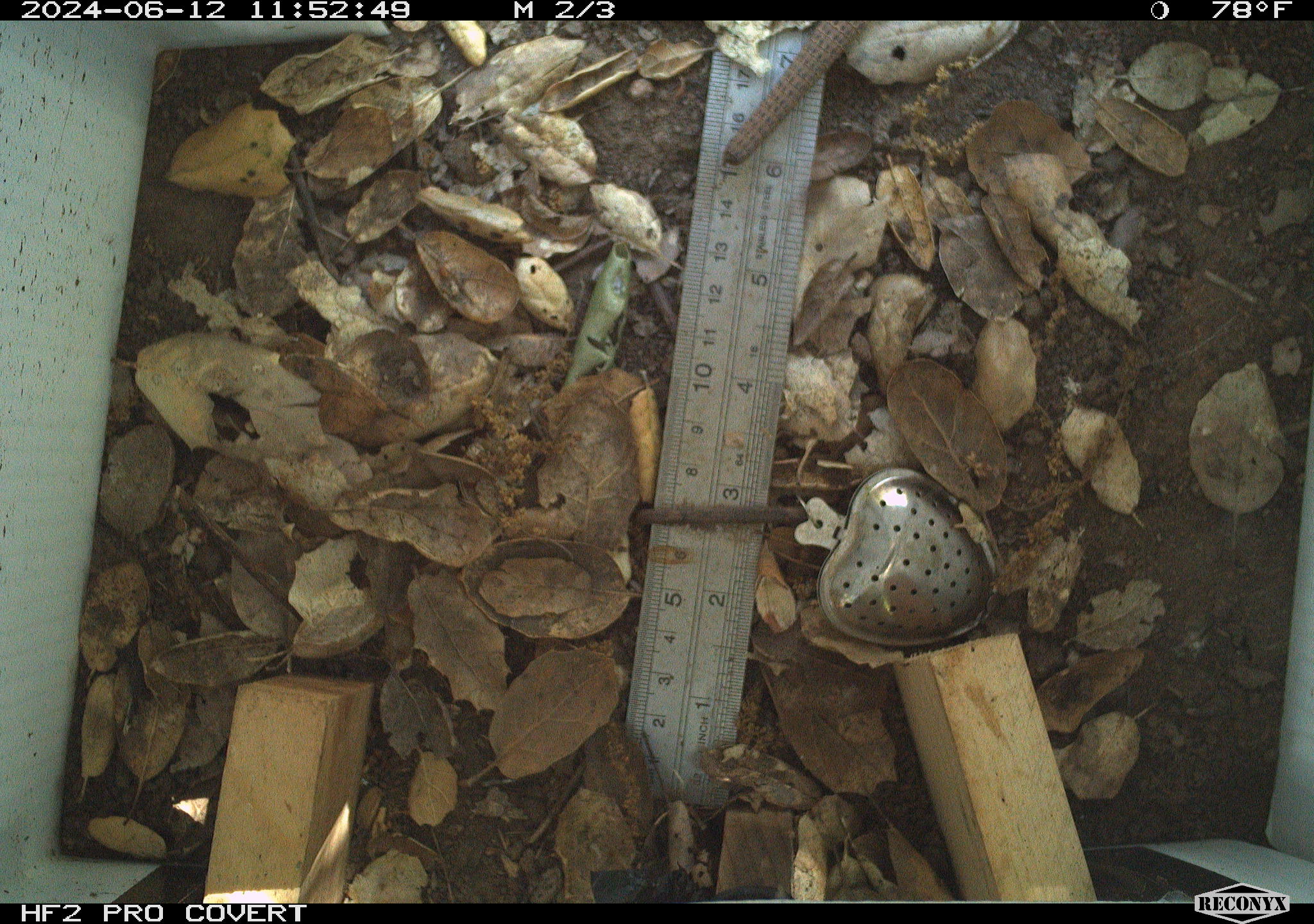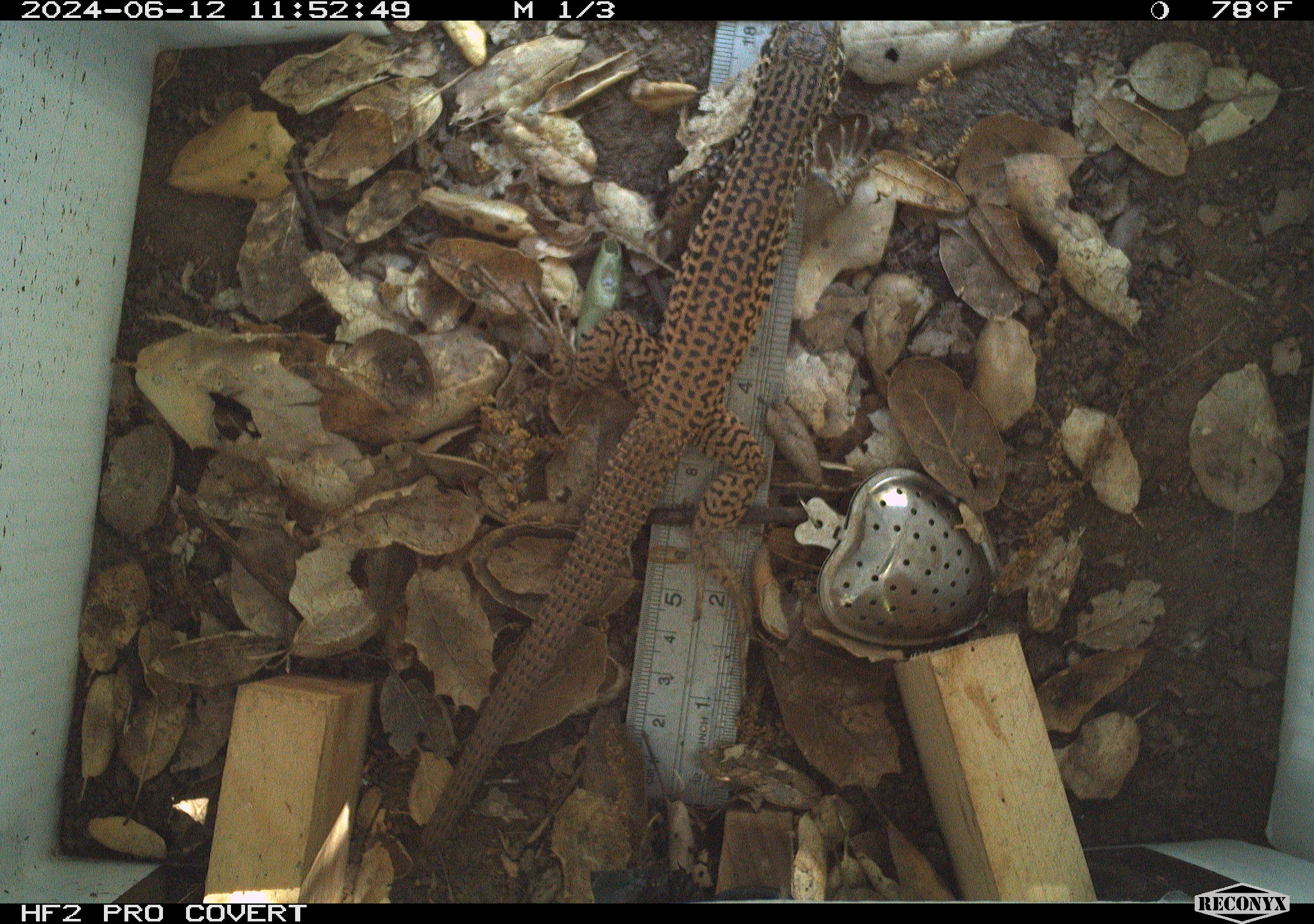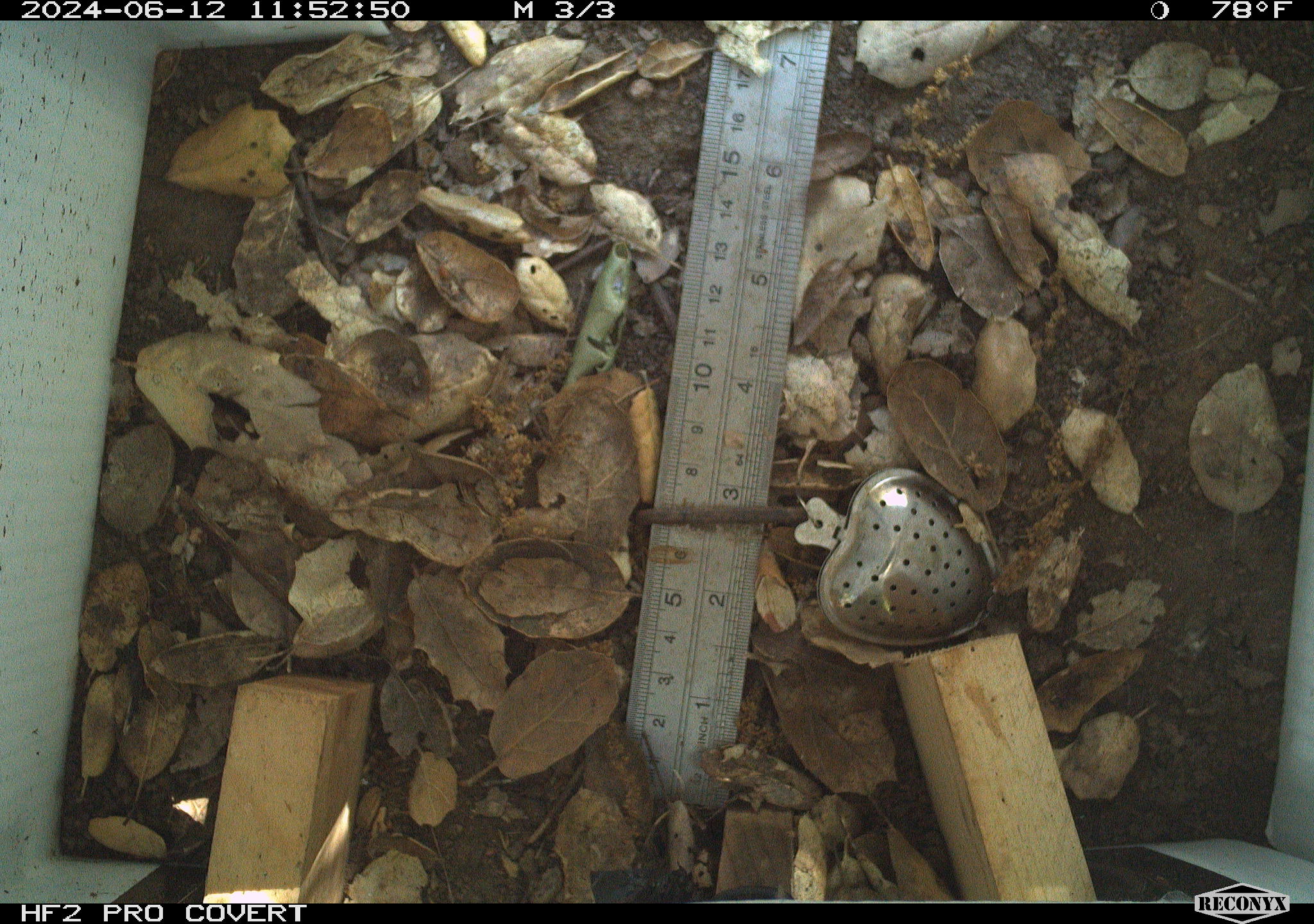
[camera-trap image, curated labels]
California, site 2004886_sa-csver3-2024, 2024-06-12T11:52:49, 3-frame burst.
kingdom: Animalia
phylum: Chordata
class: Reptilia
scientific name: Reptilia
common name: reptile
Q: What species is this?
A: Reptile (Reptilia).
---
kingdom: Animalia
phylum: Chordata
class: Reptilia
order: Squamata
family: Teiidae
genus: Aspidoscelis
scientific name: Aspidoscelis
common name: whiptail lizards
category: aspidoscelis species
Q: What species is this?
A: Aspidoscelis species (whiptail lizards) (Aspidoscelis).